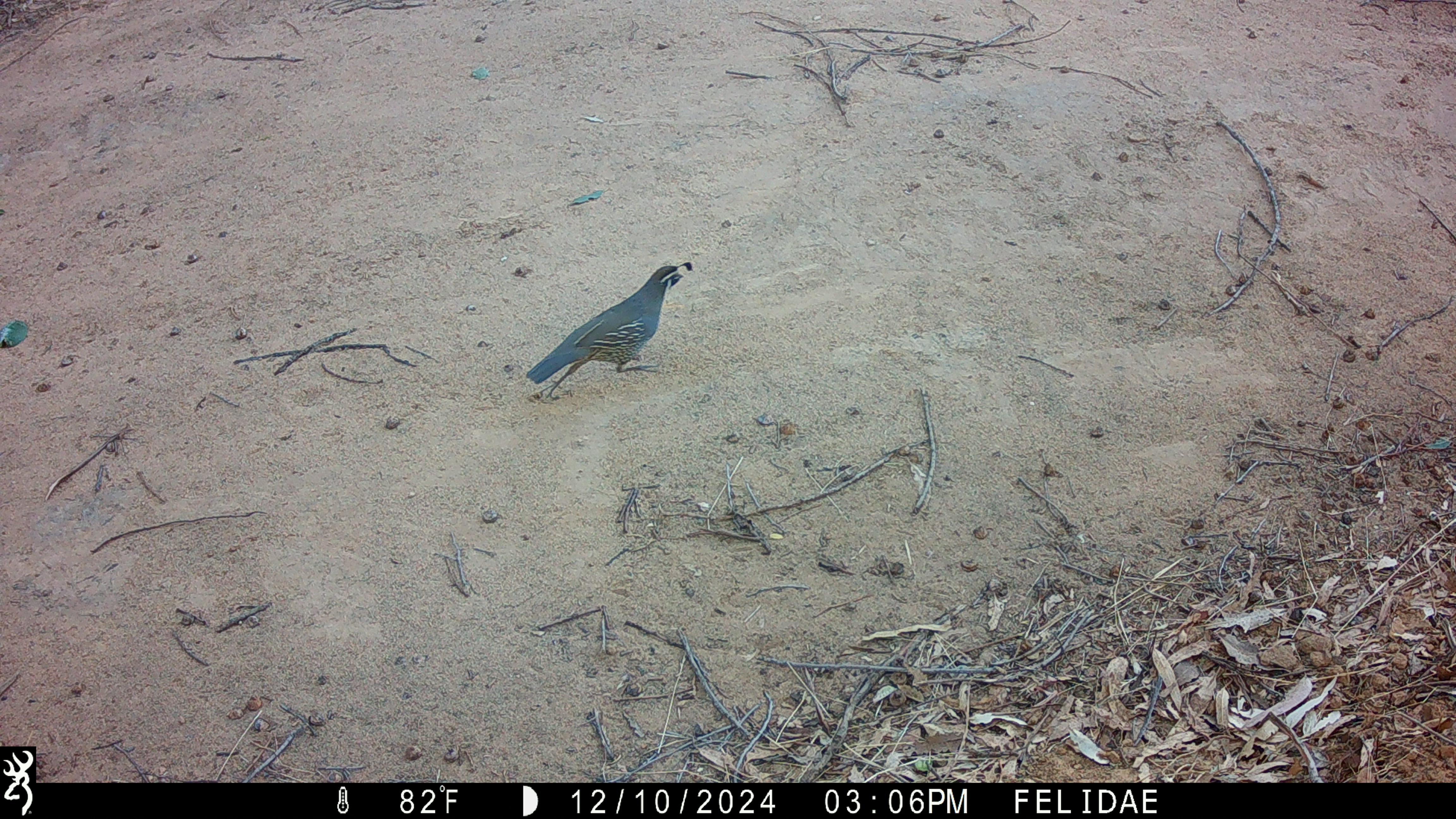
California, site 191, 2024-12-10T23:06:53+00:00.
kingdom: Animalia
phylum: Chordata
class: Aves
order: Galliformes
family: Odontophoridae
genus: Callipepla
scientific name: Callipepla californica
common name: california quail